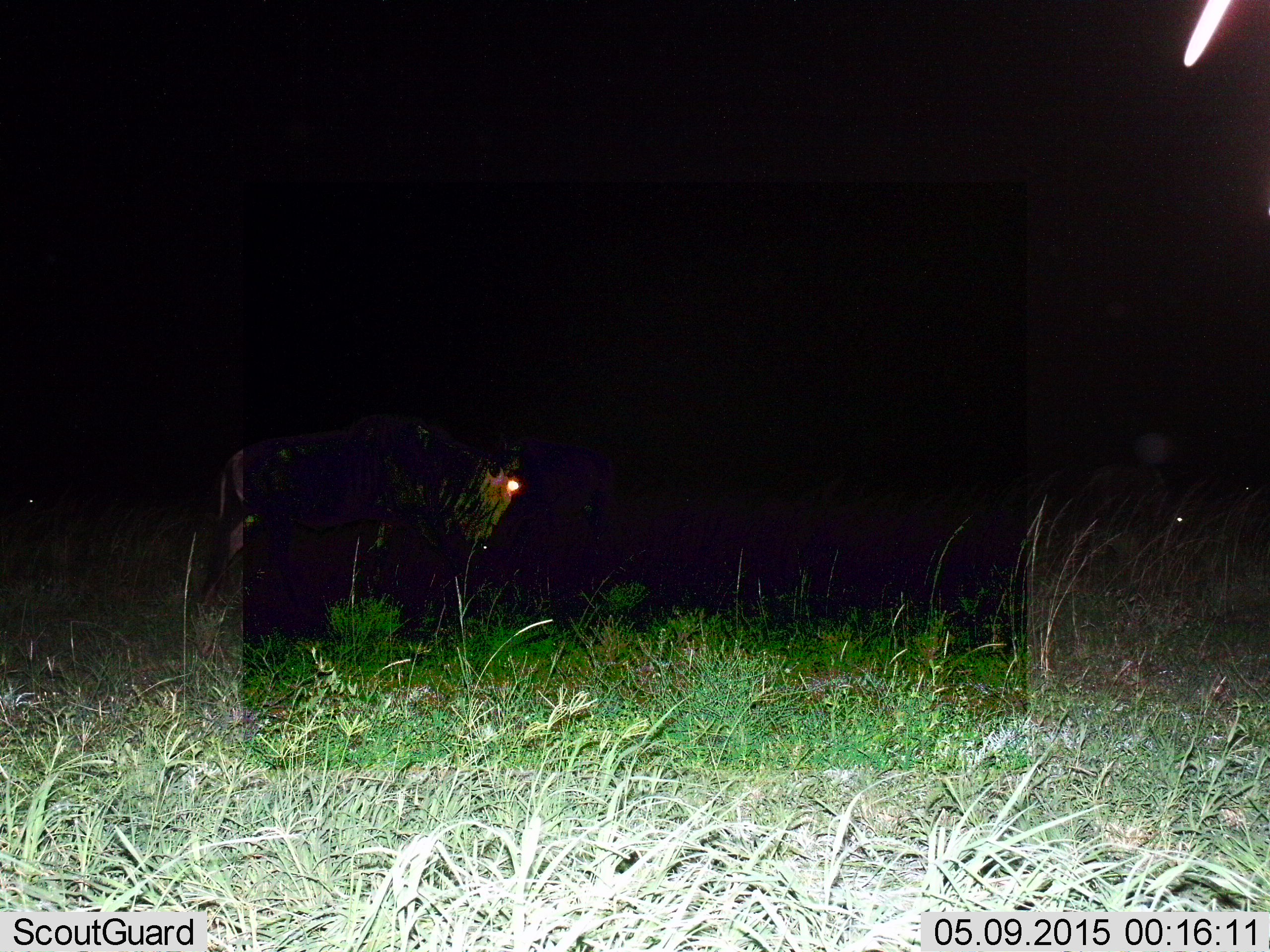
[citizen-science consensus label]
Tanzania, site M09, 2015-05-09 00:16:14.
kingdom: Animalia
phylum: Chordata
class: Mammalia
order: Artiodactyla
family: Bovidae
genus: Connochaetes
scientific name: Connochaetes taurinus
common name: blue wildebeest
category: wildebeest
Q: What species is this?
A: Wildebeest (blue wildebeest) (Connochaetes taurinus).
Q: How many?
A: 1.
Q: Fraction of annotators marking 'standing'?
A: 70%.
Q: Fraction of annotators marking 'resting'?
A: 0%.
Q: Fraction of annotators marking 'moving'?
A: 30%.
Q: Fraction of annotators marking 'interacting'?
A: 0%.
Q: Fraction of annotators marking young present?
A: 0%.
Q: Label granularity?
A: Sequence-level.